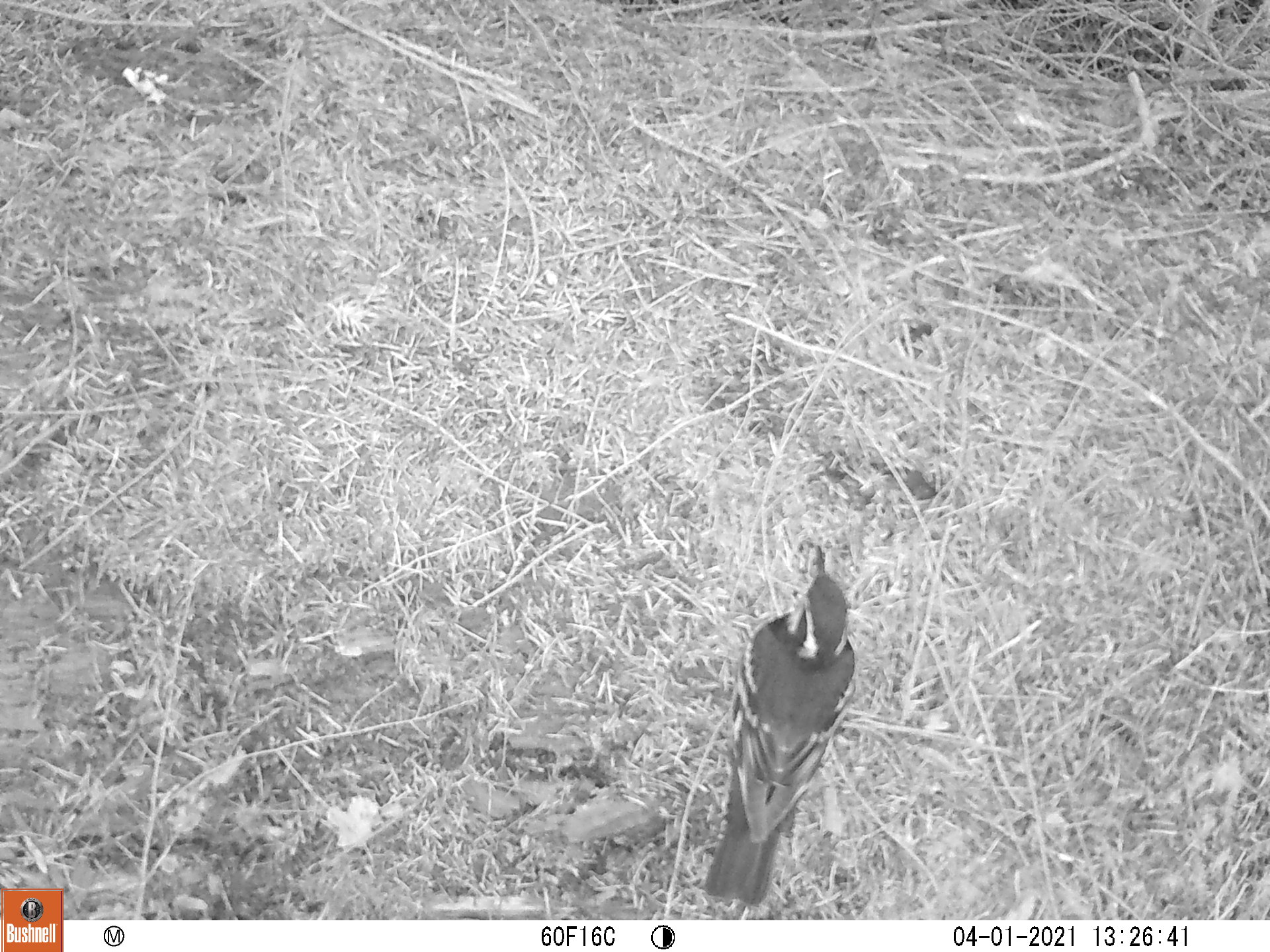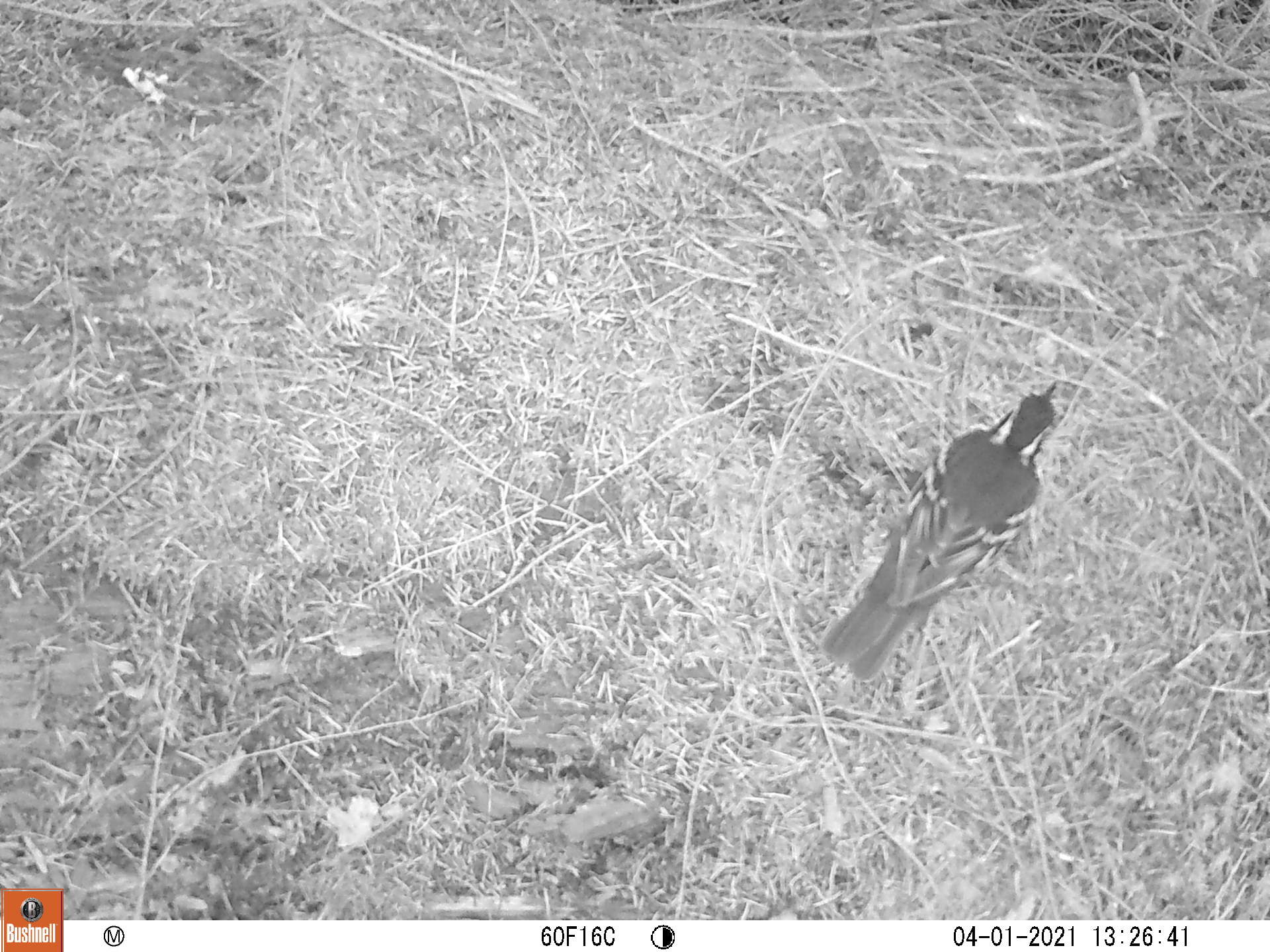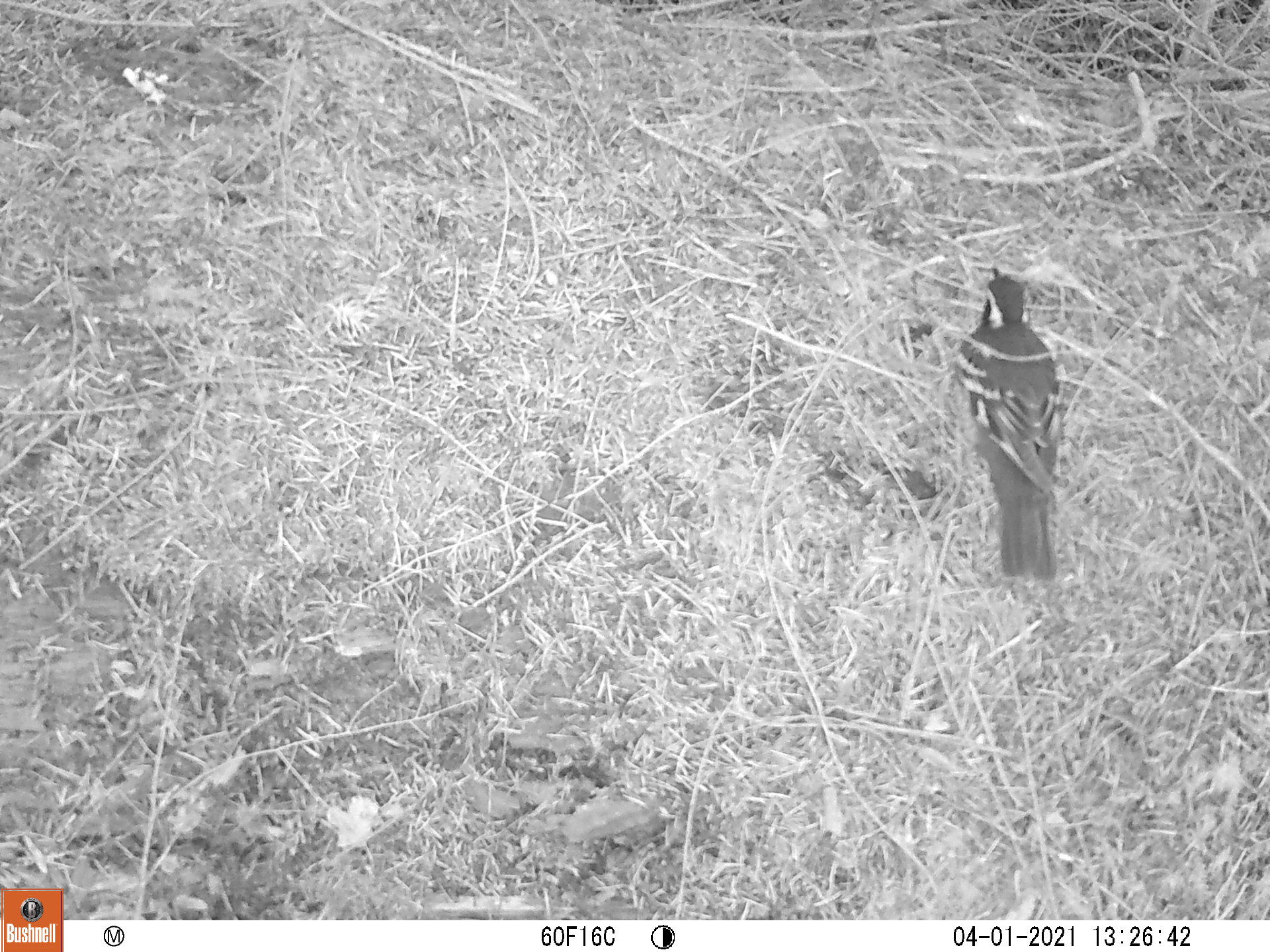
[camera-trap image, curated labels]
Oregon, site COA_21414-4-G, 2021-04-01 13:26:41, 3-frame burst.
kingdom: Animalia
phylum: Chordata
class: Aves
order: Passeriformes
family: Turdidae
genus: Ixoreus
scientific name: Ixoreus naevius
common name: varied thrush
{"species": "varied thrush (Ixoreus naevius)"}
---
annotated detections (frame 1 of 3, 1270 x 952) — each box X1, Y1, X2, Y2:
varied thrush: 679, 512, 897, 912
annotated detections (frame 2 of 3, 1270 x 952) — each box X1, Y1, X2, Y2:
varied thrush: 792, 348, 1132, 708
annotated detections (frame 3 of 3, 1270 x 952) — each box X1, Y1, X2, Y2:
varied thrush: 941, 242, 1100, 598